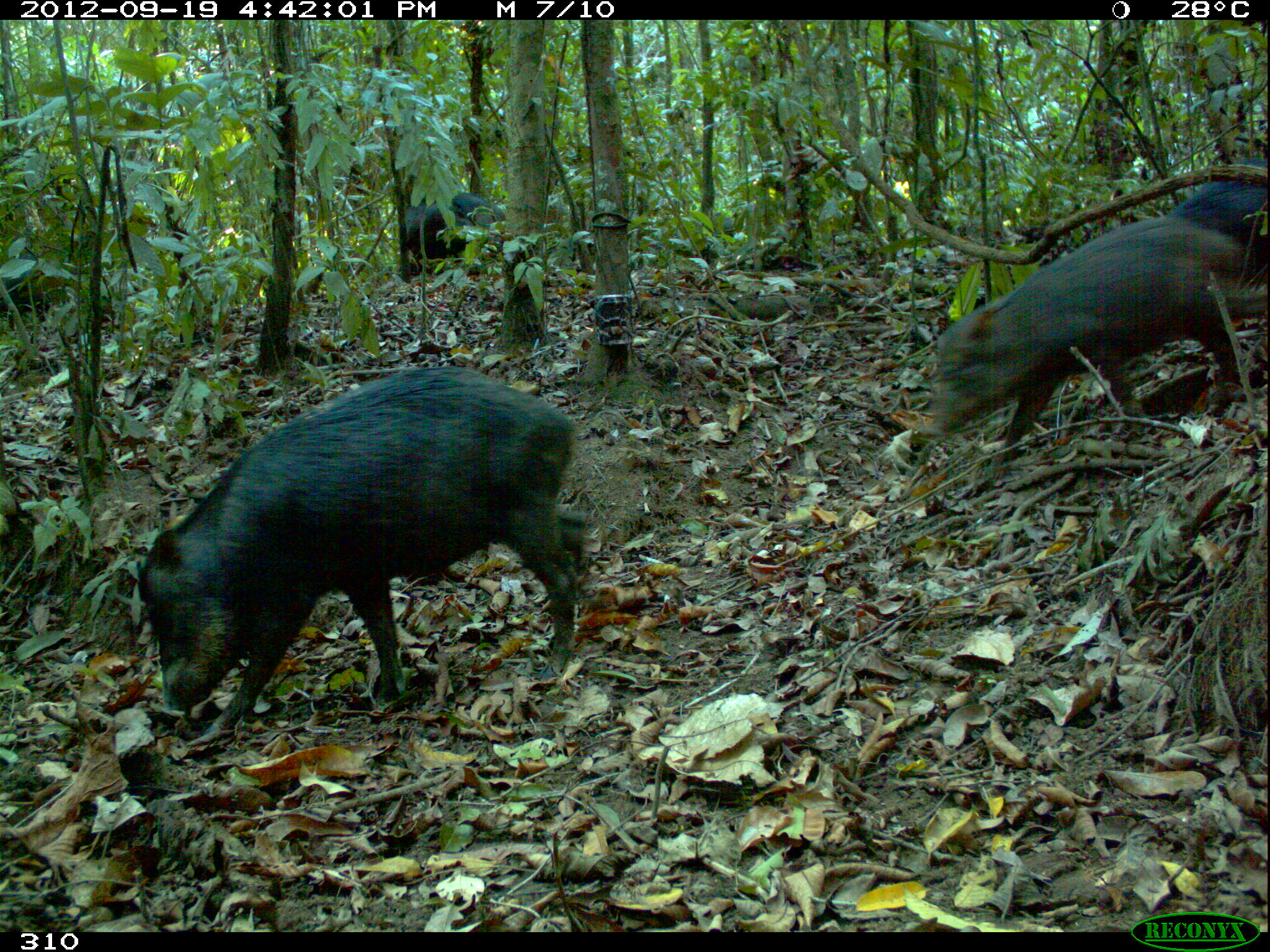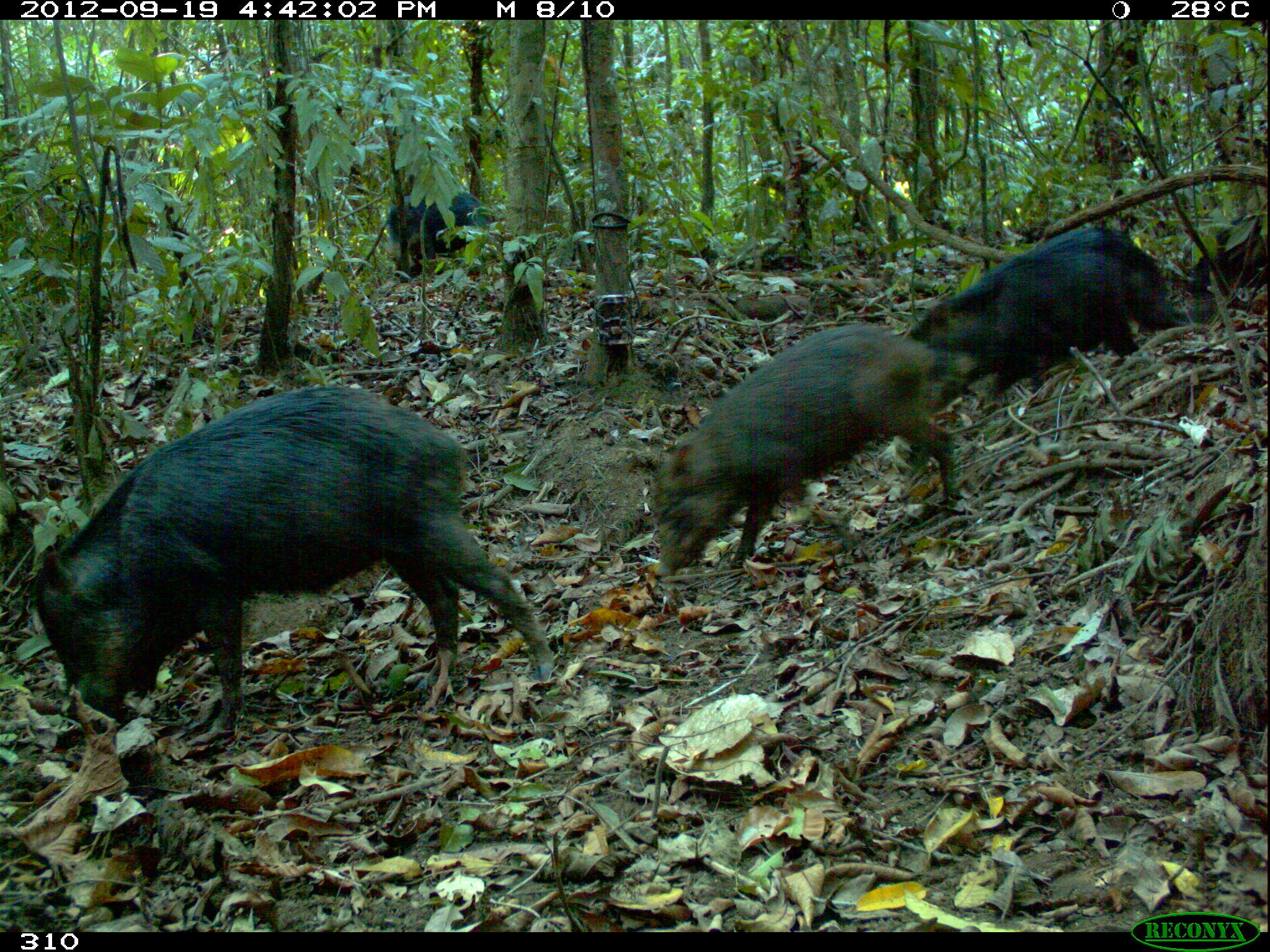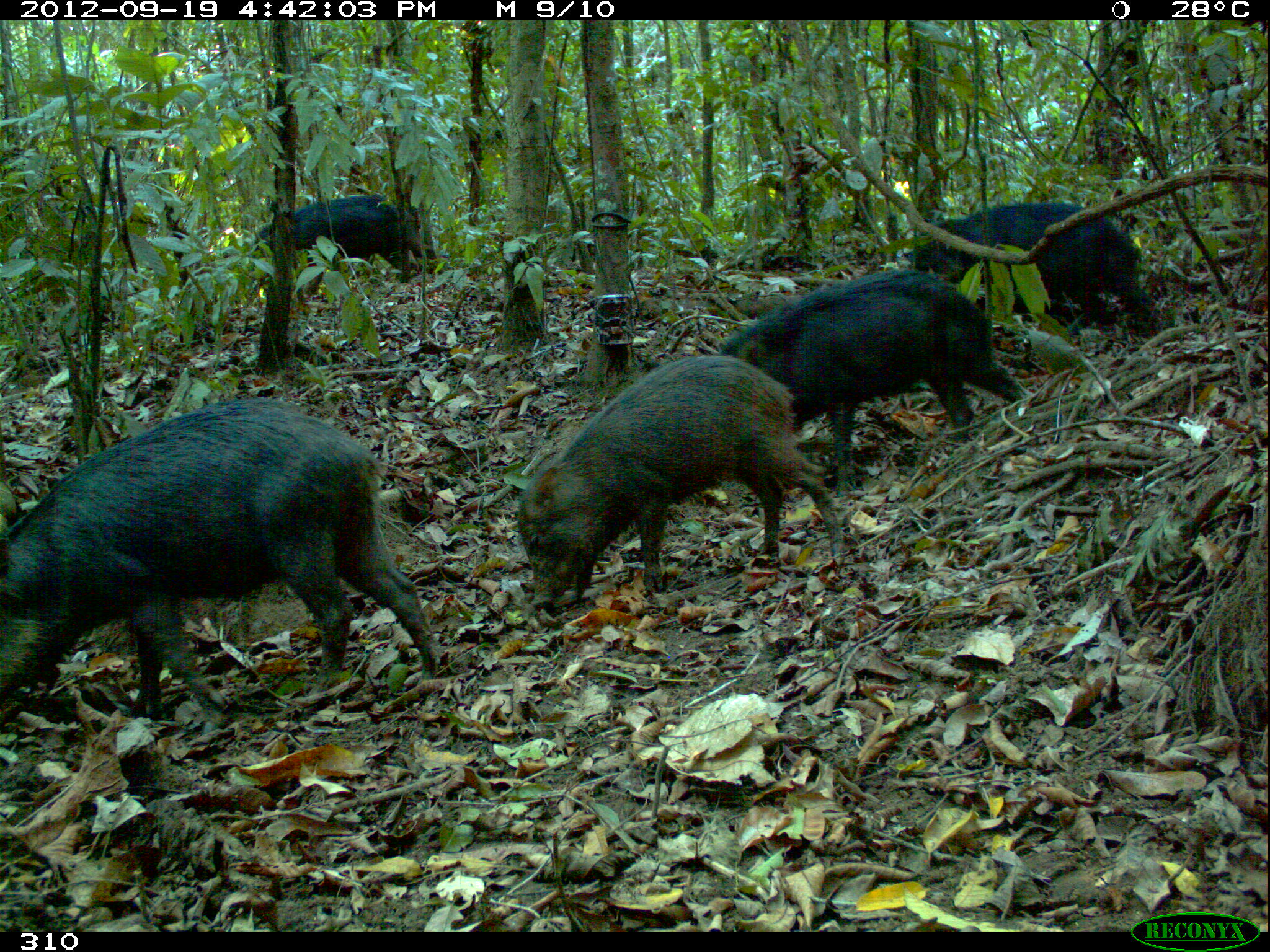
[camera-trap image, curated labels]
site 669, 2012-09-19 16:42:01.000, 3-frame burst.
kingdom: Animalia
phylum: Chordata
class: Mammalia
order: Artiodactyla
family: Tayassuidae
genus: Tayassu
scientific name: Tayassu pecari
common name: white-lipped peccary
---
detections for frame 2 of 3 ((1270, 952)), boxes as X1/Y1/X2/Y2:
tayassu pecari: 36/385/554/736; 651/324/972/577; 908/227/1189/392; 386/189/496/276; 1192/214/1268/321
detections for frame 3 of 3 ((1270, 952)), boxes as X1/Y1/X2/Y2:
tayassu pecari: 0/398/438/732; 516/356/844/611; 719/271/1035/438; 908/202/1162/346; 251/191/427/291